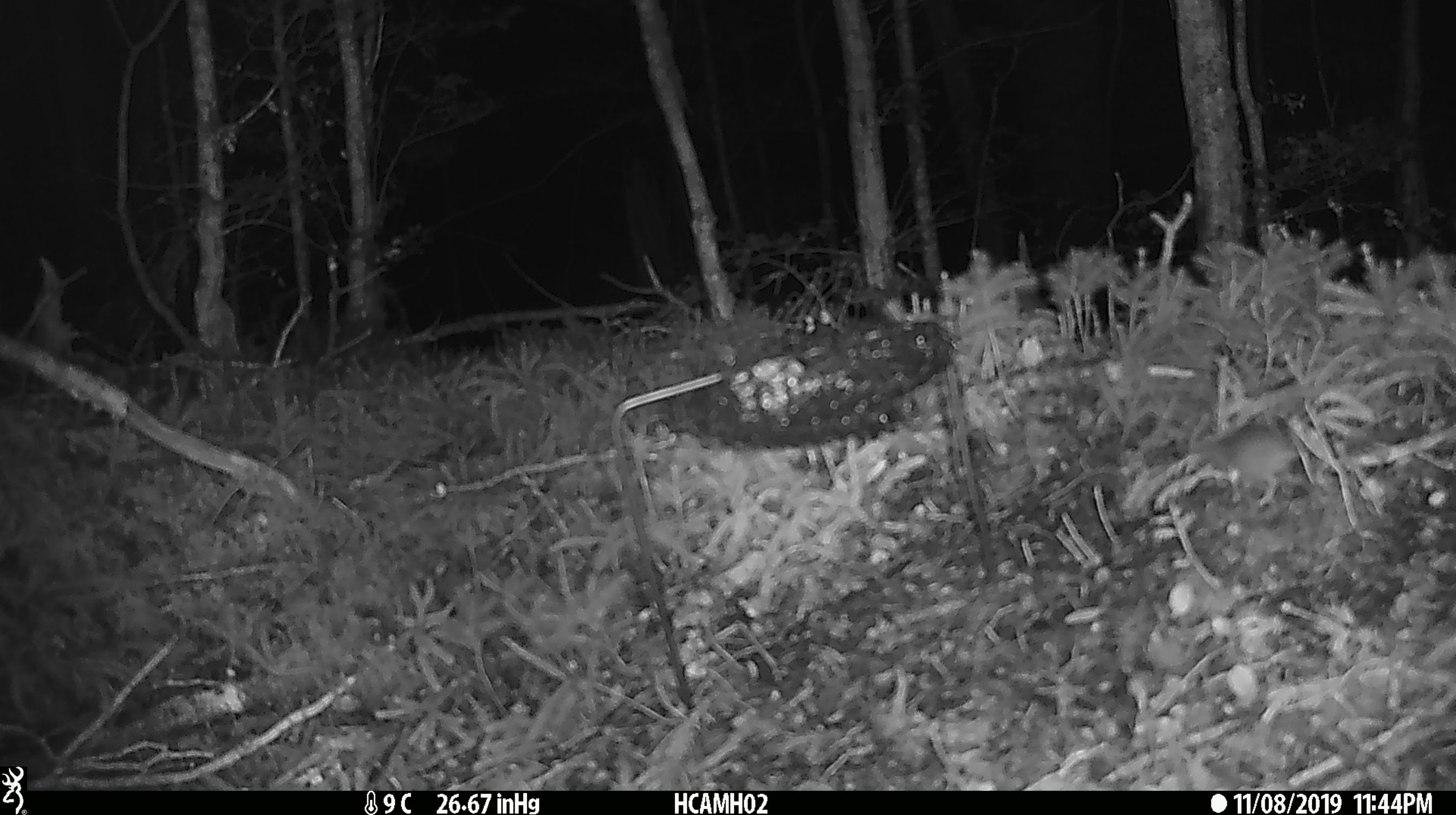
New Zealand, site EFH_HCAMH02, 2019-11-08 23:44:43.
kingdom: Animalia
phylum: Chordata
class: Mammalia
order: Rodentia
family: Muridae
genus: Mus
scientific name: Mus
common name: mouse